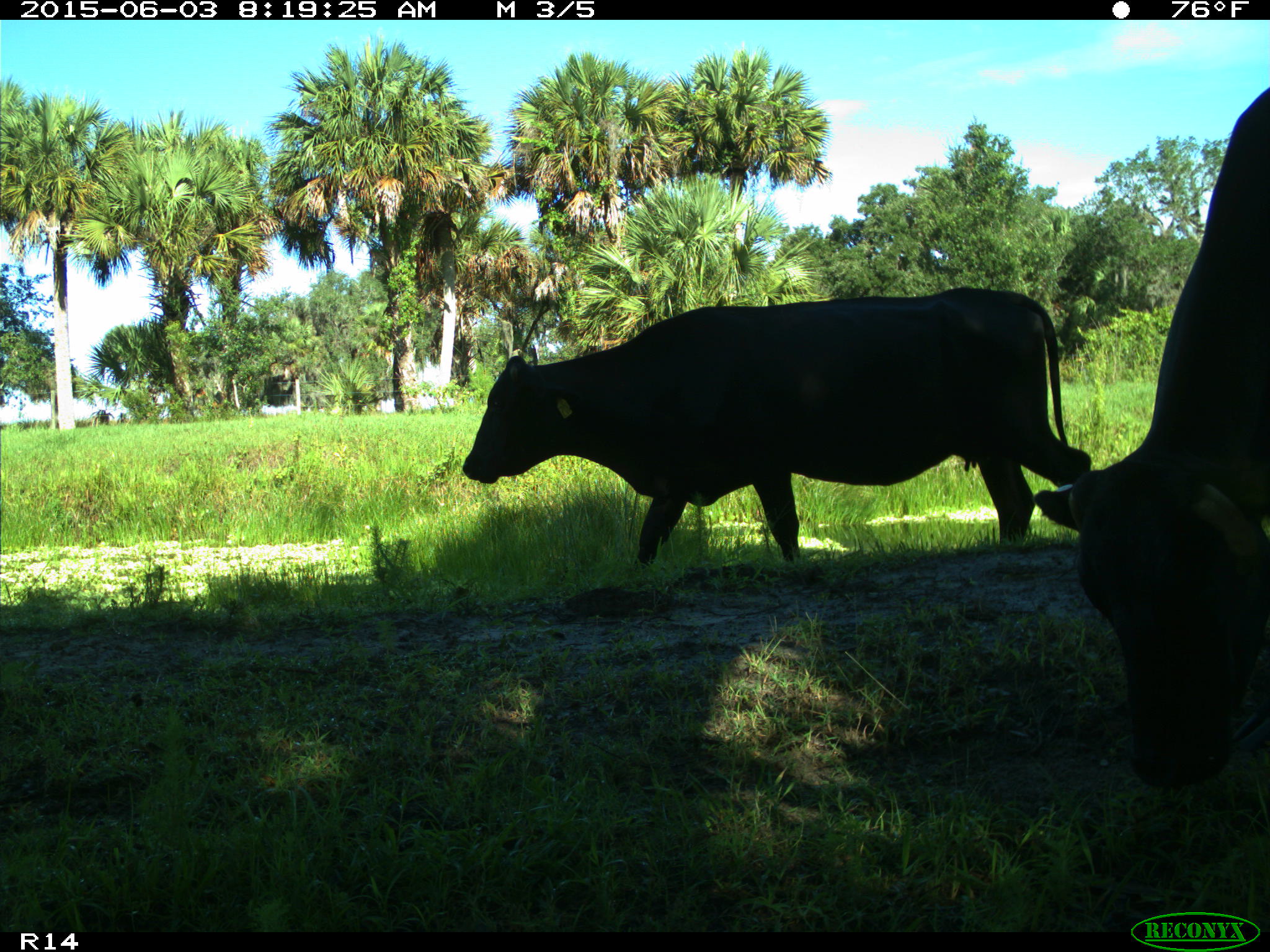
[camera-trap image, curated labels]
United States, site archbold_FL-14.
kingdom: Animalia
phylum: Chordata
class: Mammalia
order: Artiodactyla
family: Bovidae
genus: Bos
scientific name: Bos taurus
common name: domestic cow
Bos taurus (domestic cow).